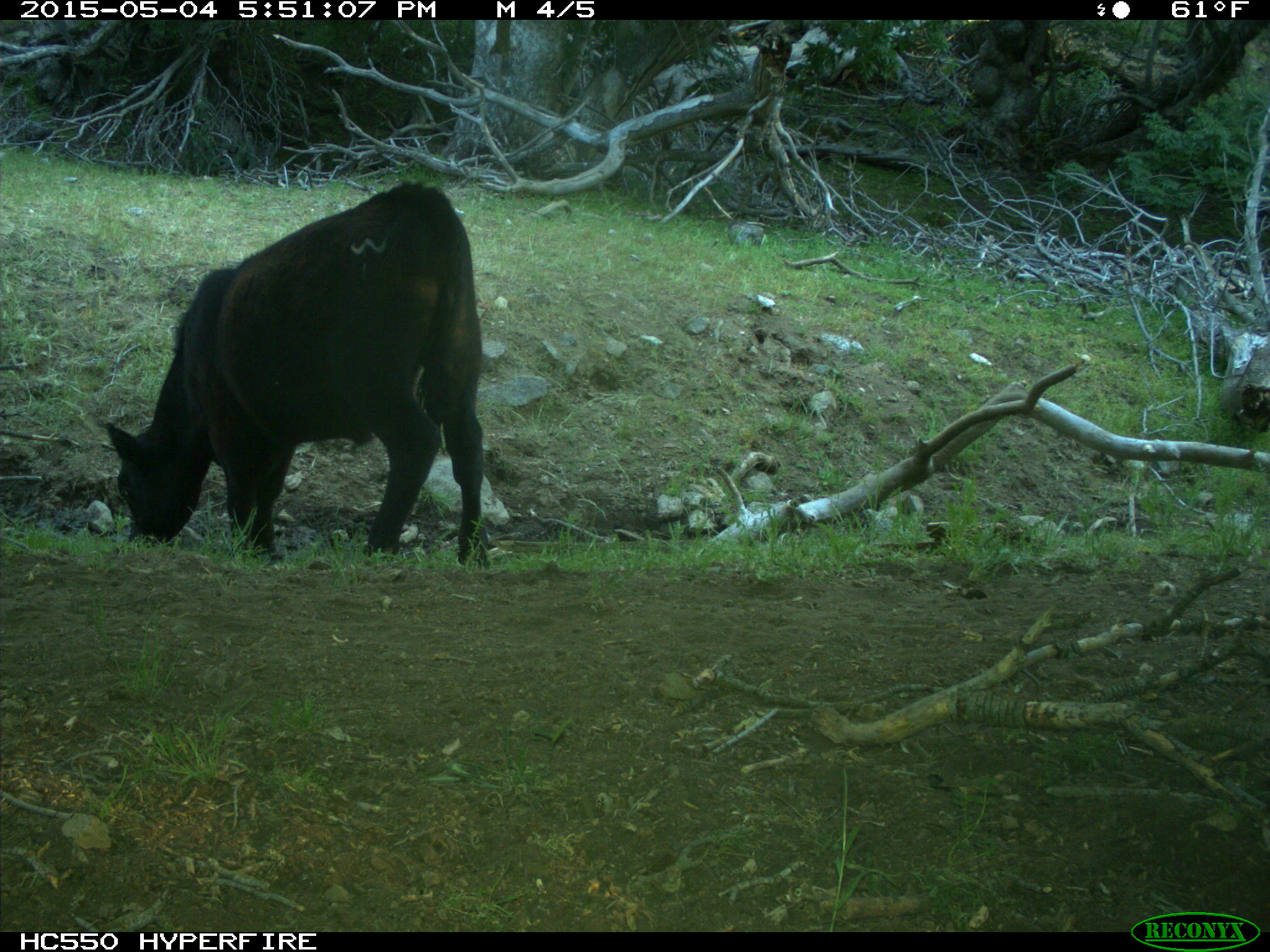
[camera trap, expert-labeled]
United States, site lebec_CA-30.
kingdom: Animalia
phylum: Chordata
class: Mammalia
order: Artiodactyla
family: Bovidae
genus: Bos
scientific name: Bos taurus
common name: domestic cow